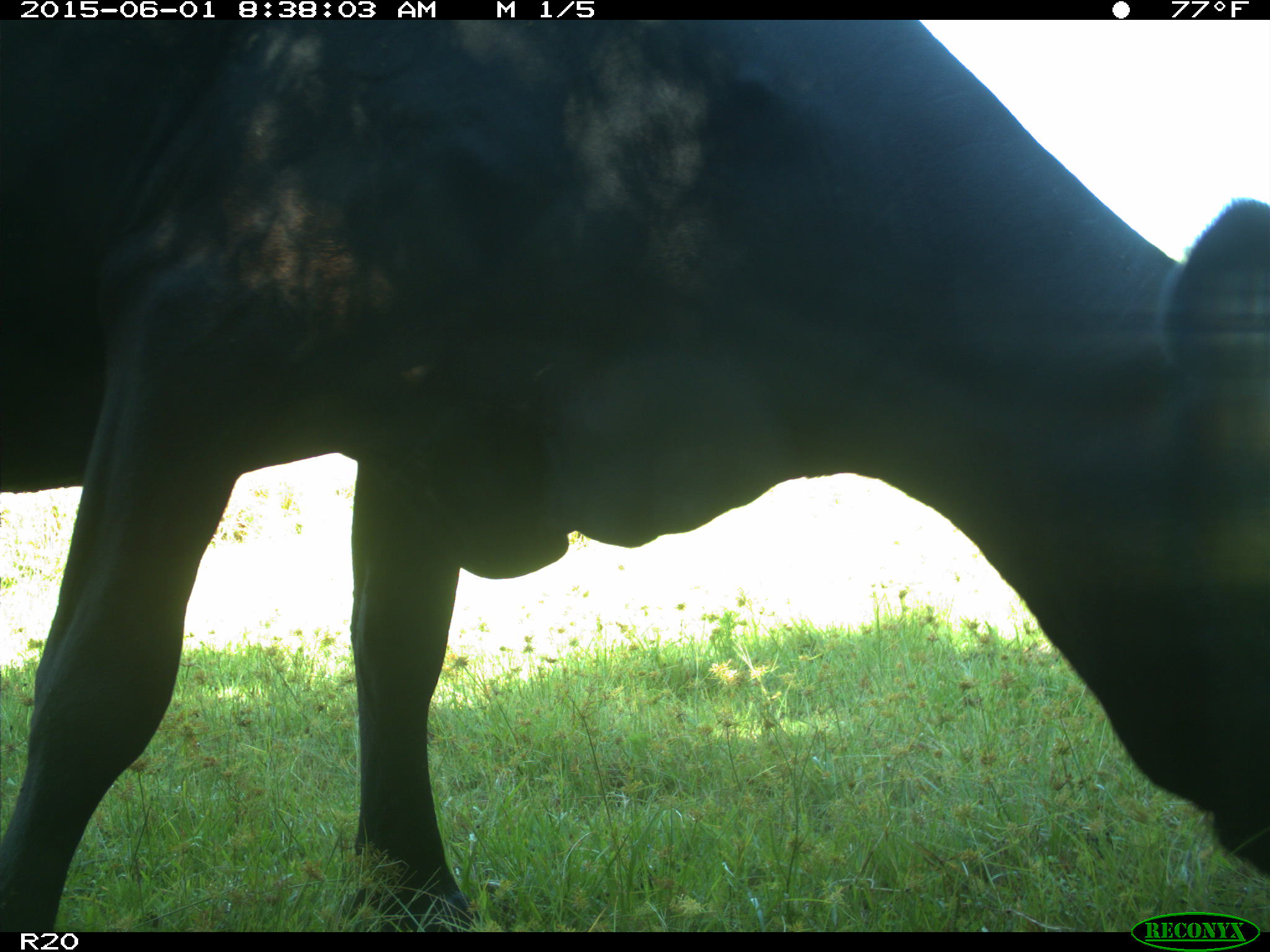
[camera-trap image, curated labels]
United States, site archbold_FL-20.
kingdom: Animalia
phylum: Chordata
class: Mammalia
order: Artiodactyla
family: Bovidae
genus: Bos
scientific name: Bos taurus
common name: domestic cow